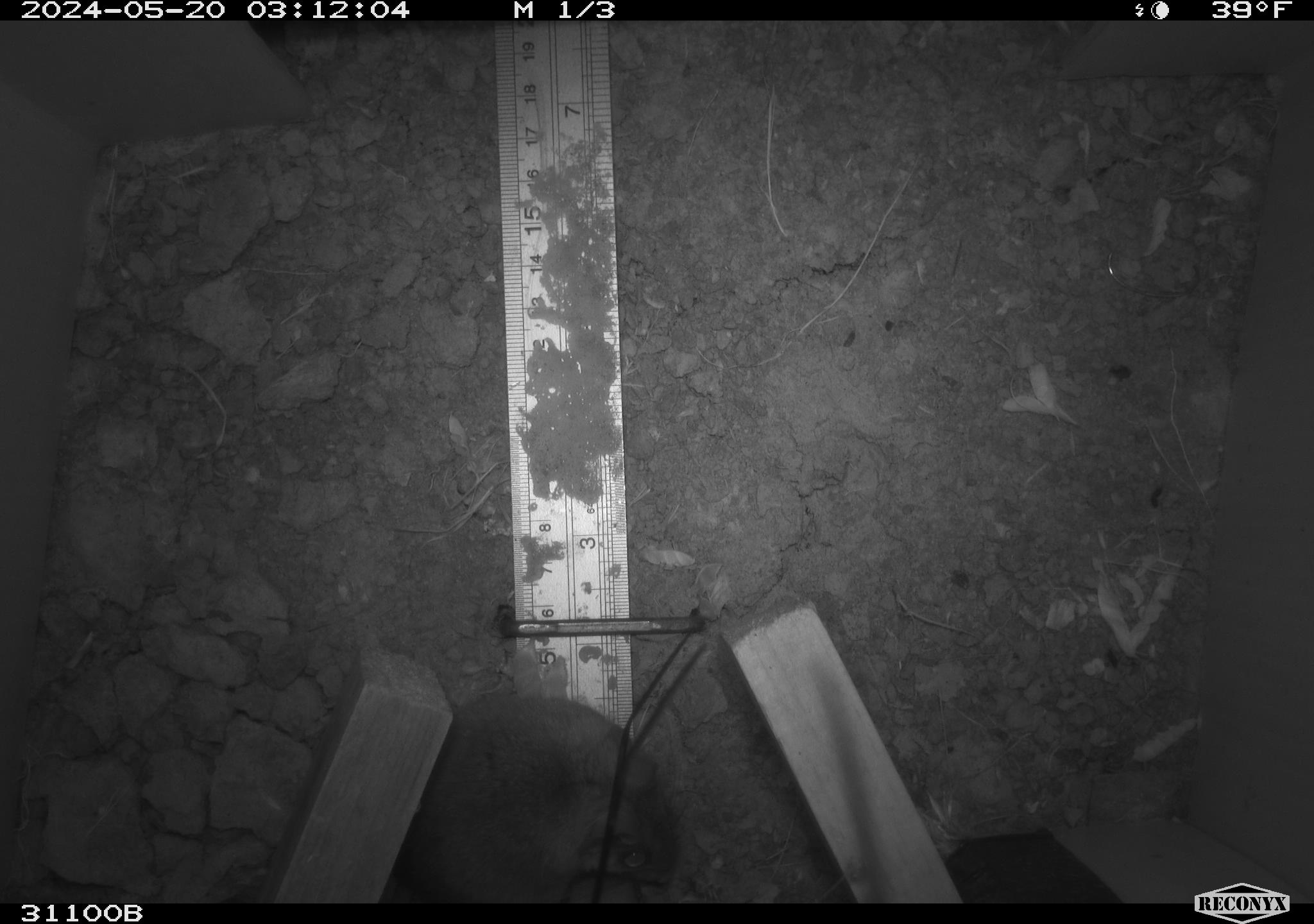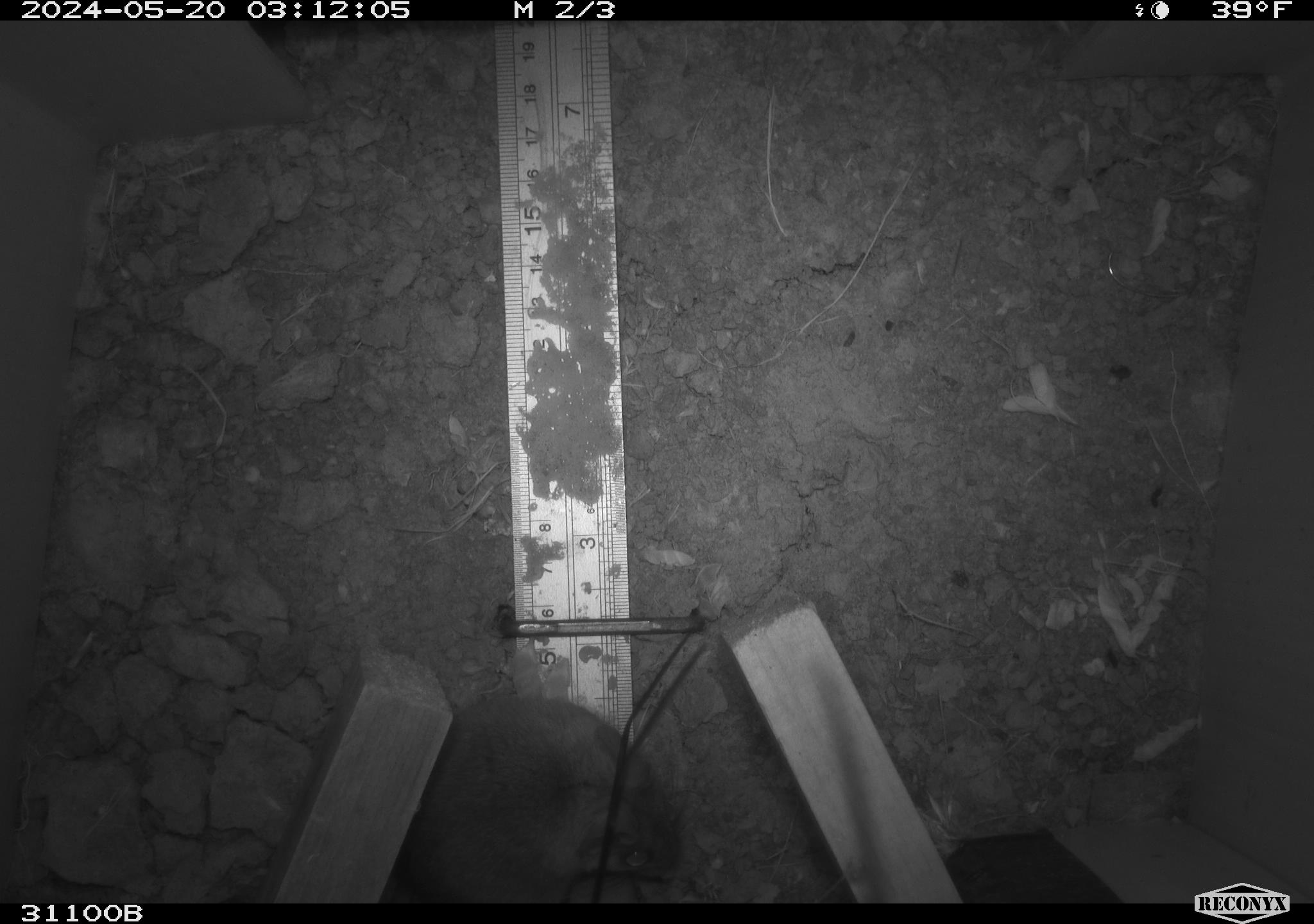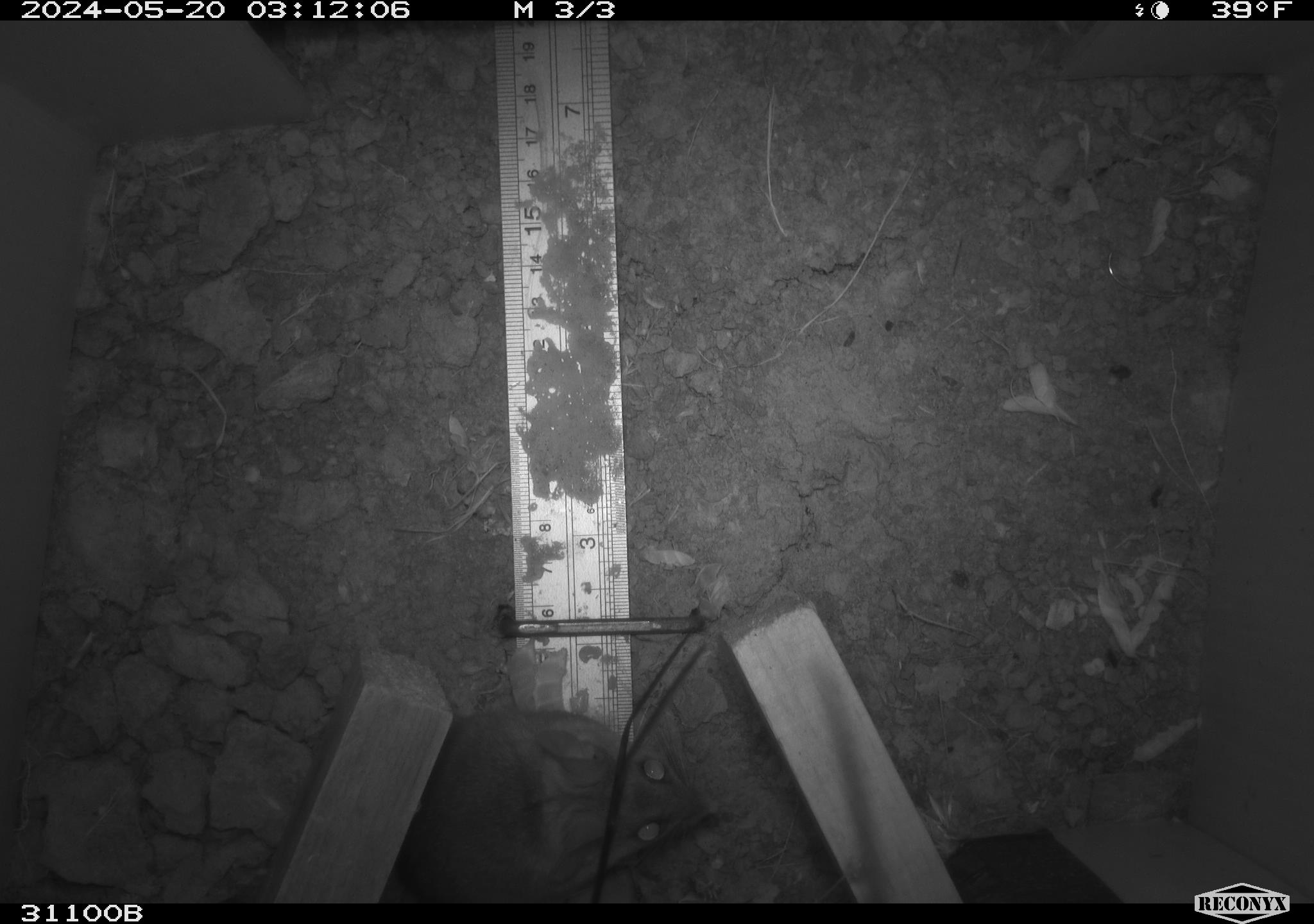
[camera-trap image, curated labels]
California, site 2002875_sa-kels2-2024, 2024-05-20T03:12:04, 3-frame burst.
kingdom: Animalia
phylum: Chordata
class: Mammalia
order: Rodentia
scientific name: Rodentia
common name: rodent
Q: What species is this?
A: Rodent (Rodentia).